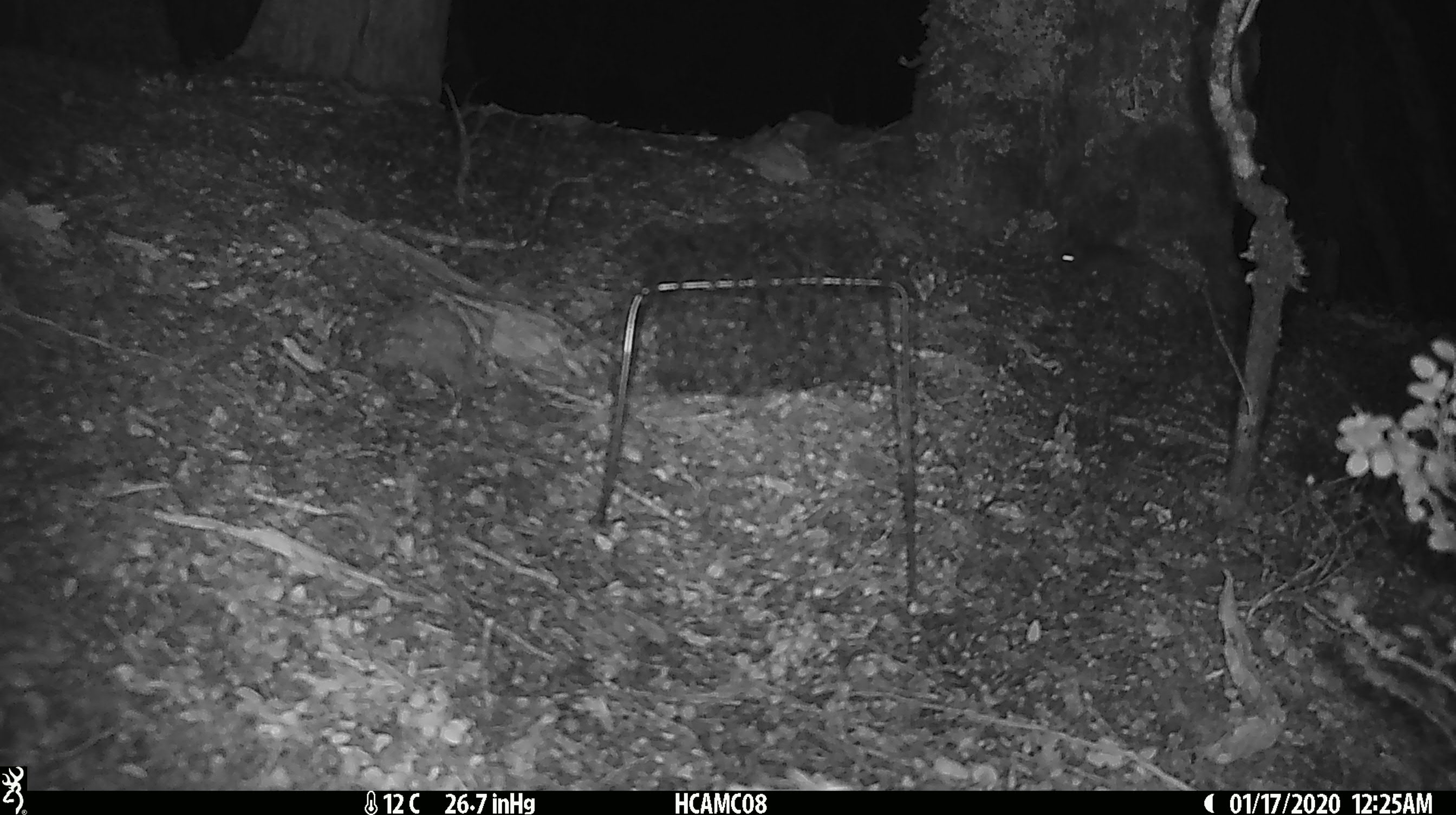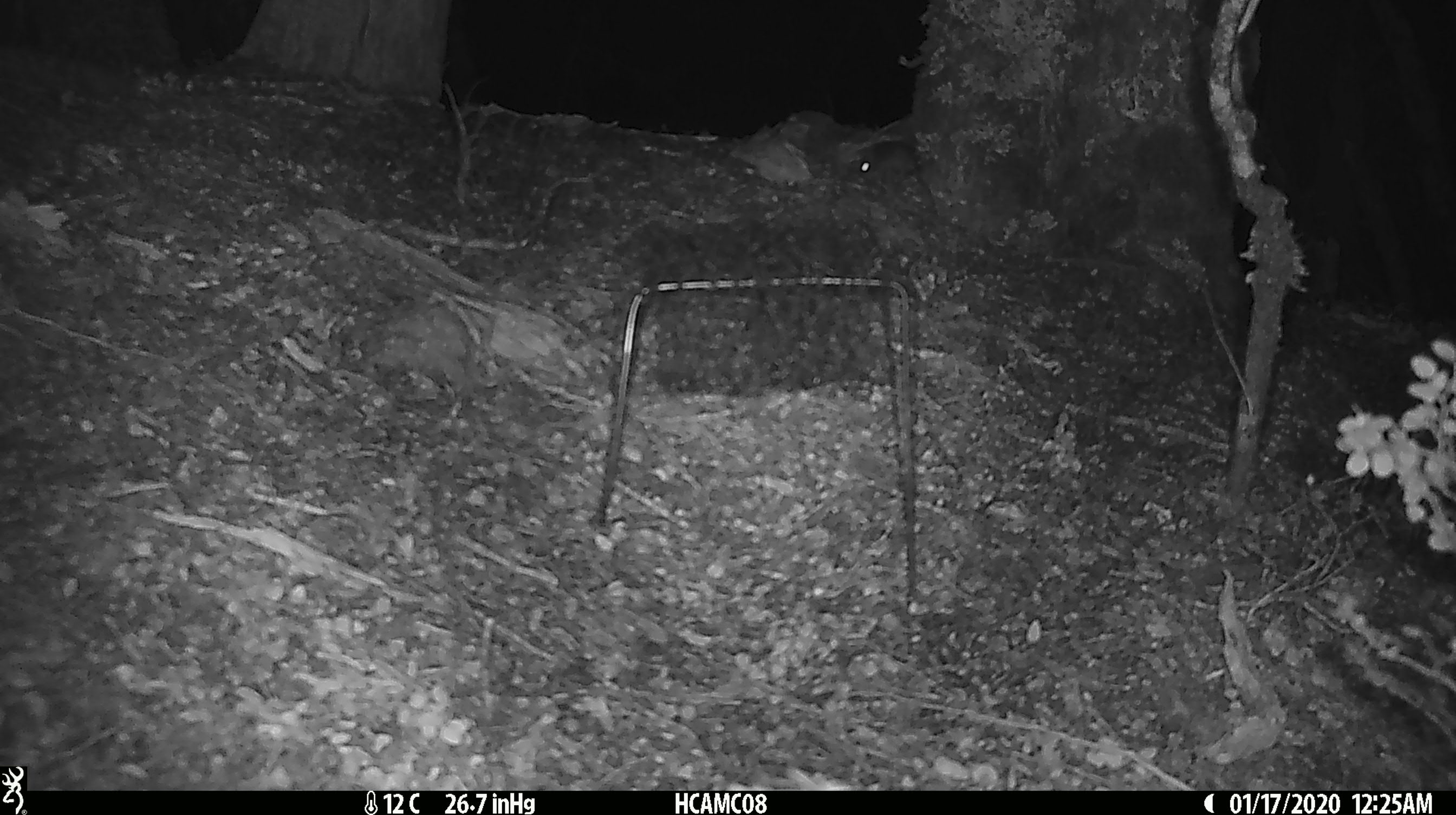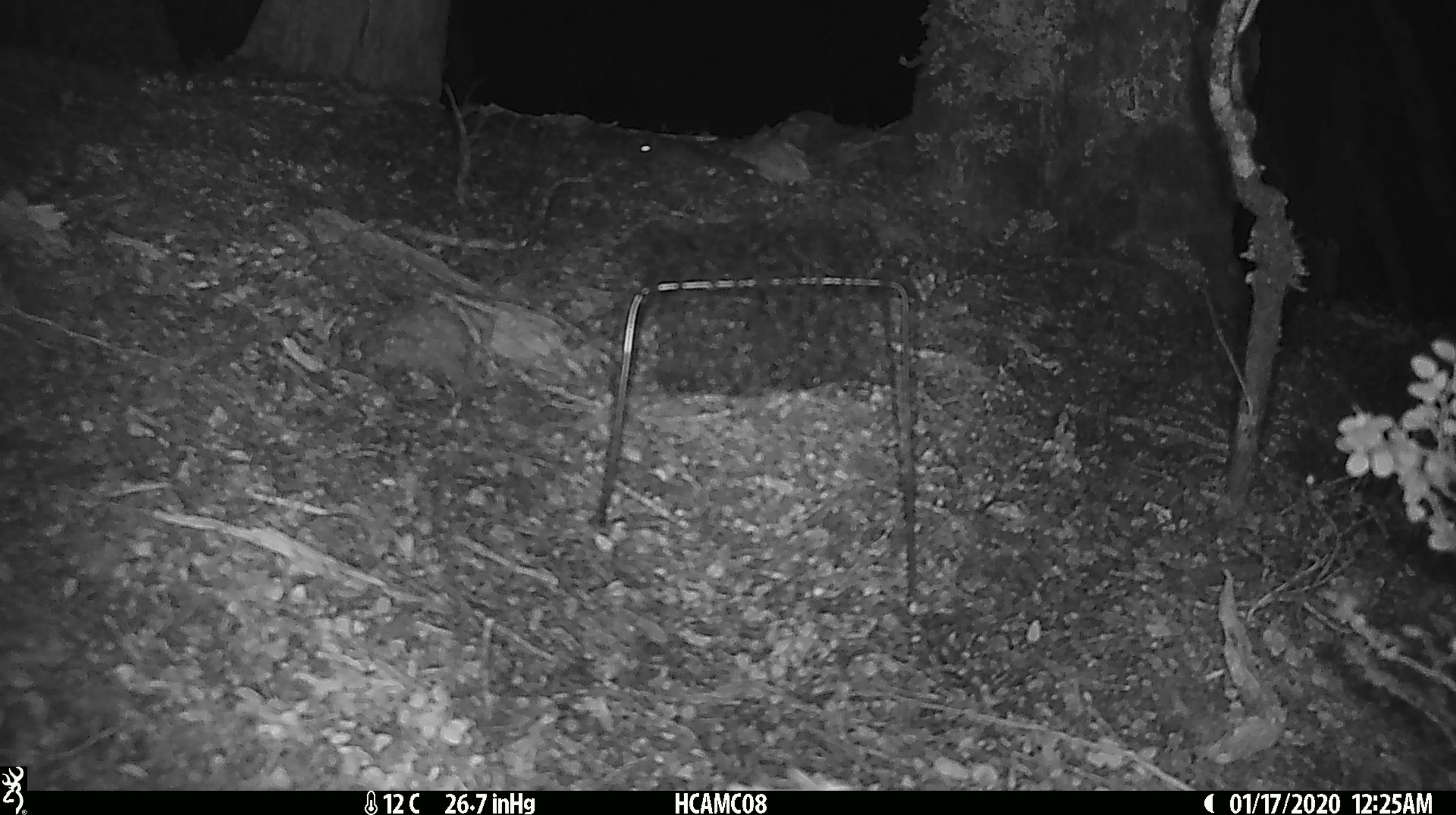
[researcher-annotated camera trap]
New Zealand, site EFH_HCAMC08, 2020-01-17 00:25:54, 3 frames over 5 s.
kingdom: Animalia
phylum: Chordata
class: Mammalia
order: Rodentia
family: Muridae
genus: Mus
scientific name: Mus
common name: mouse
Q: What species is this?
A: Mouse (Mus).